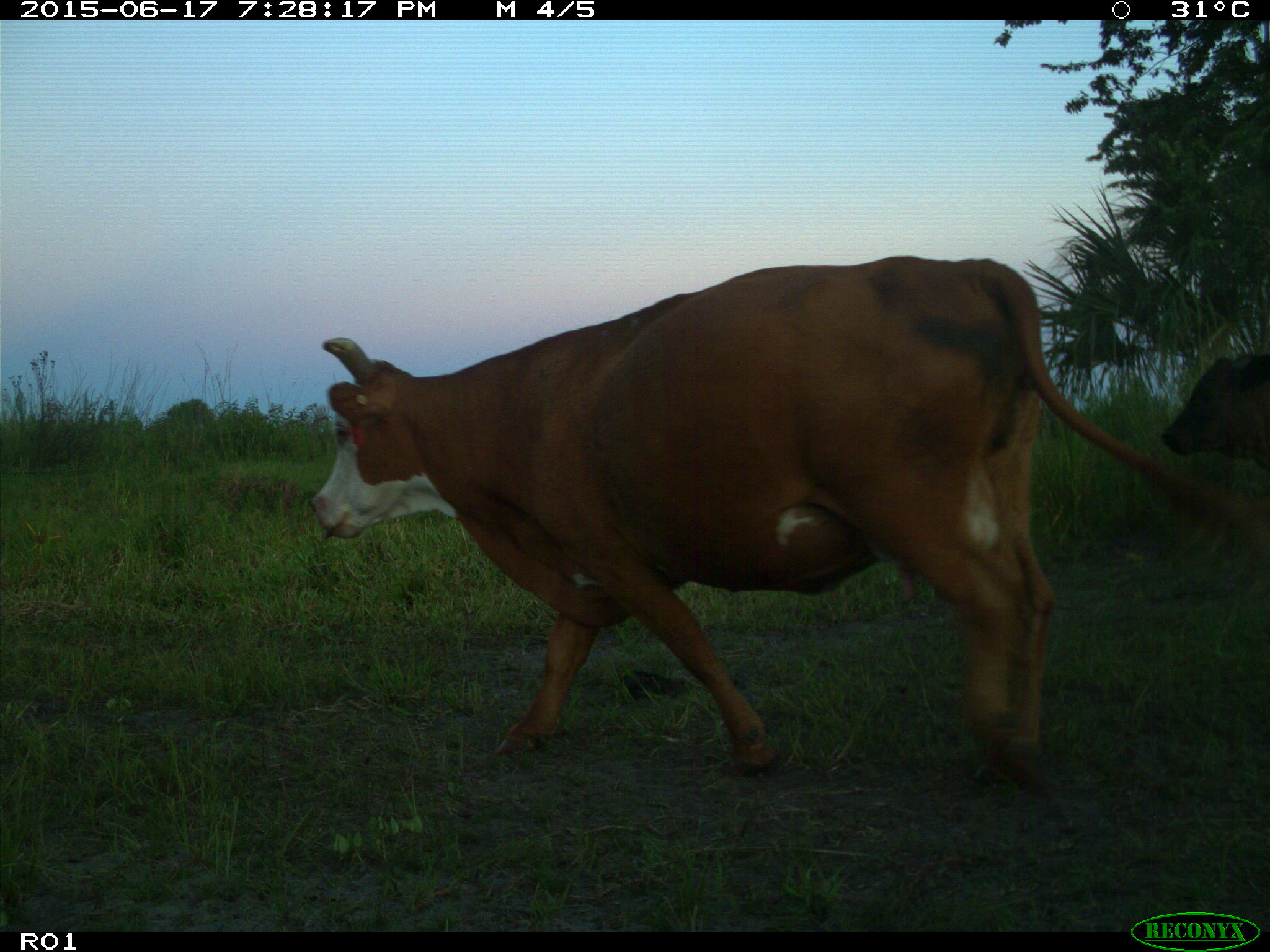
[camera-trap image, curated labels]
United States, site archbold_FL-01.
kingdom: Animalia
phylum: Chordata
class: Mammalia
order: Artiodactyla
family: Bovidae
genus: Bos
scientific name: Bos taurus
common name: domestic cow